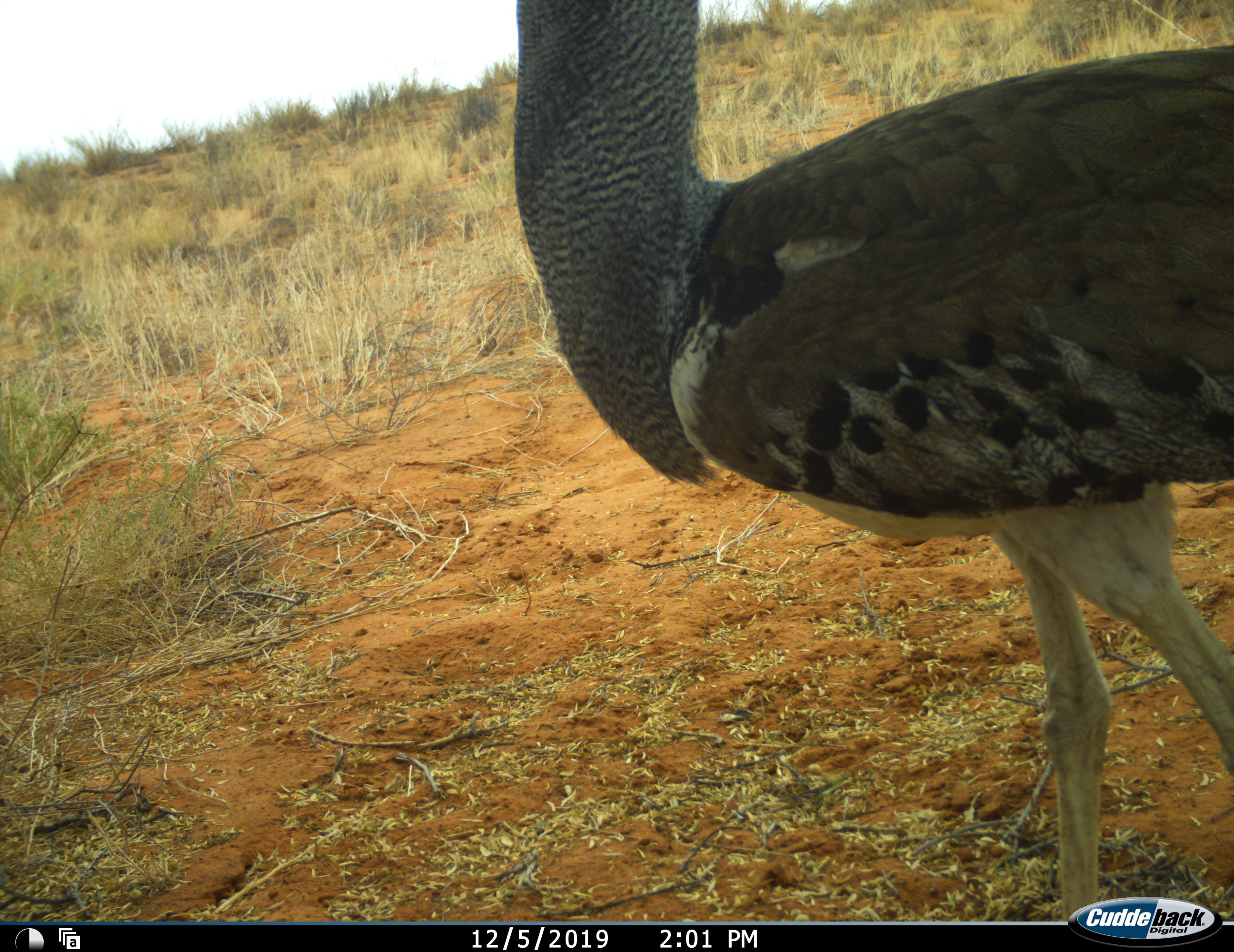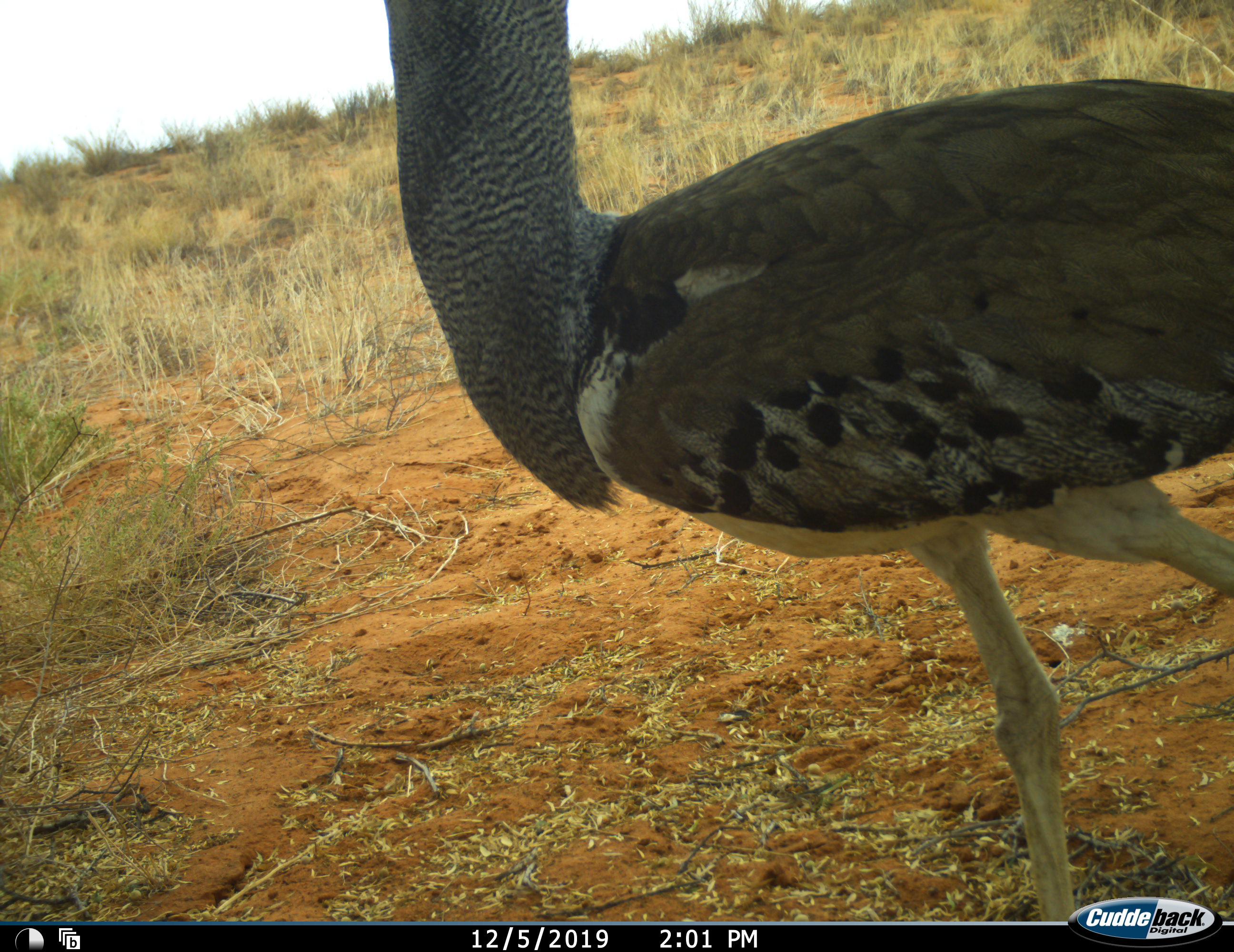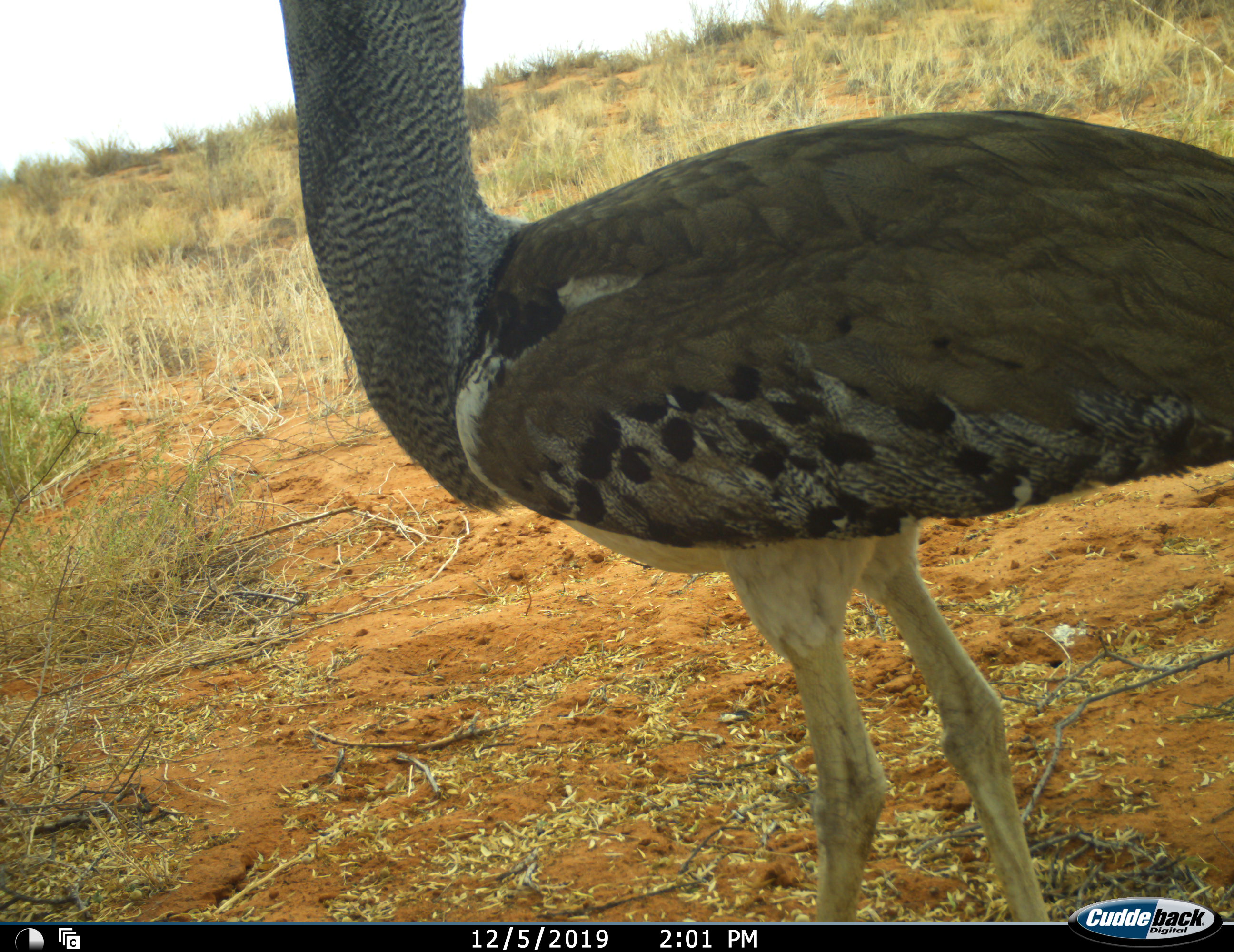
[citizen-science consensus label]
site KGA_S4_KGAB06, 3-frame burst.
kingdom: Animalia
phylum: Chordata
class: Aves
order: Otidiformes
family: Otididae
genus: Ardeotis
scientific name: Ardeotis kori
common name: kori bustard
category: bustardkori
Bustardkori (kori bustard) (Ardeotis kori), count 1. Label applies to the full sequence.